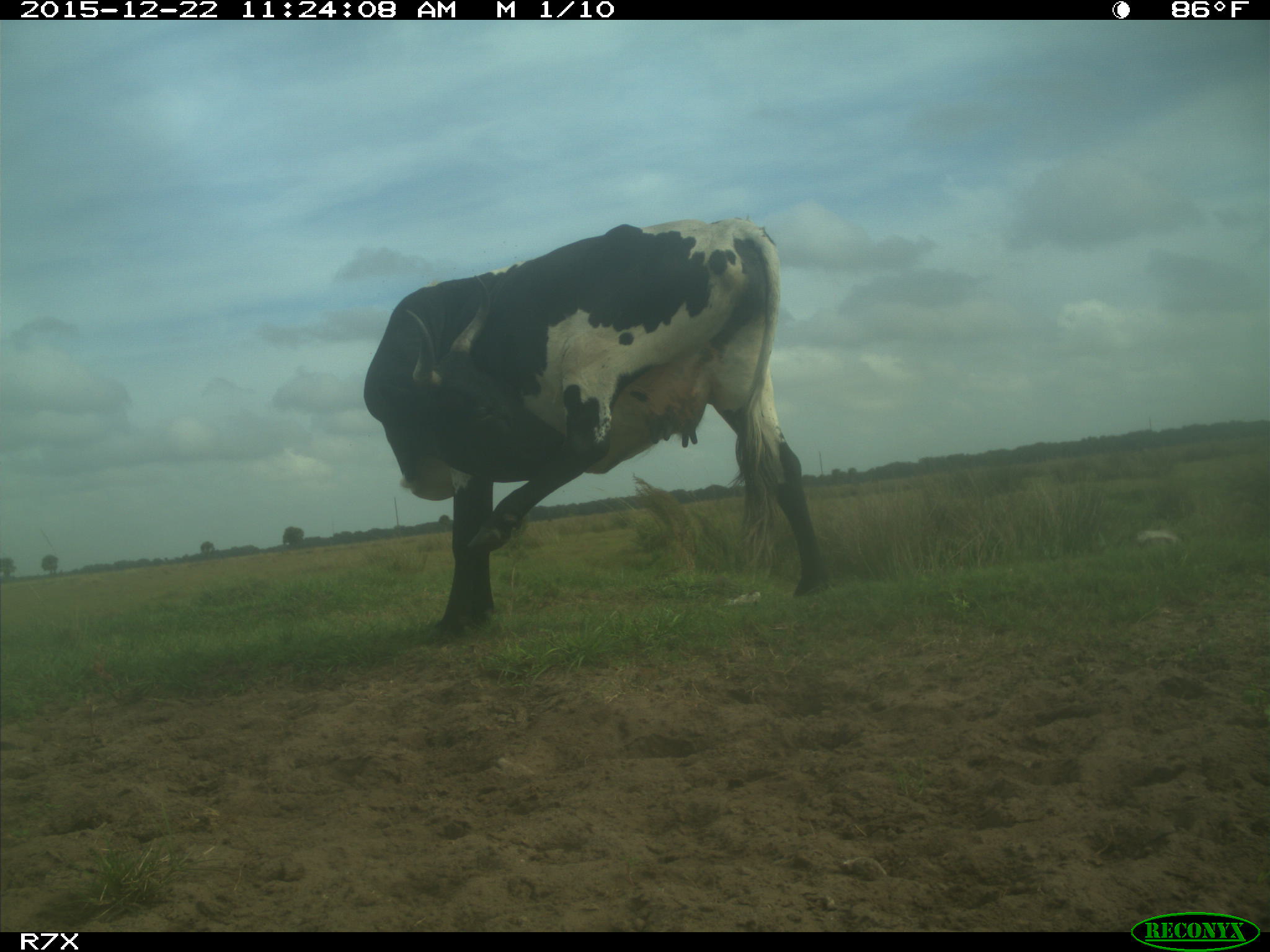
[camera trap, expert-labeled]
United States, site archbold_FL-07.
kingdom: Animalia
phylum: Chordata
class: Mammalia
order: Artiodactyla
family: Bovidae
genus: Bos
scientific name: Bos taurus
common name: domestic cow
Bos taurus (domestic cow).